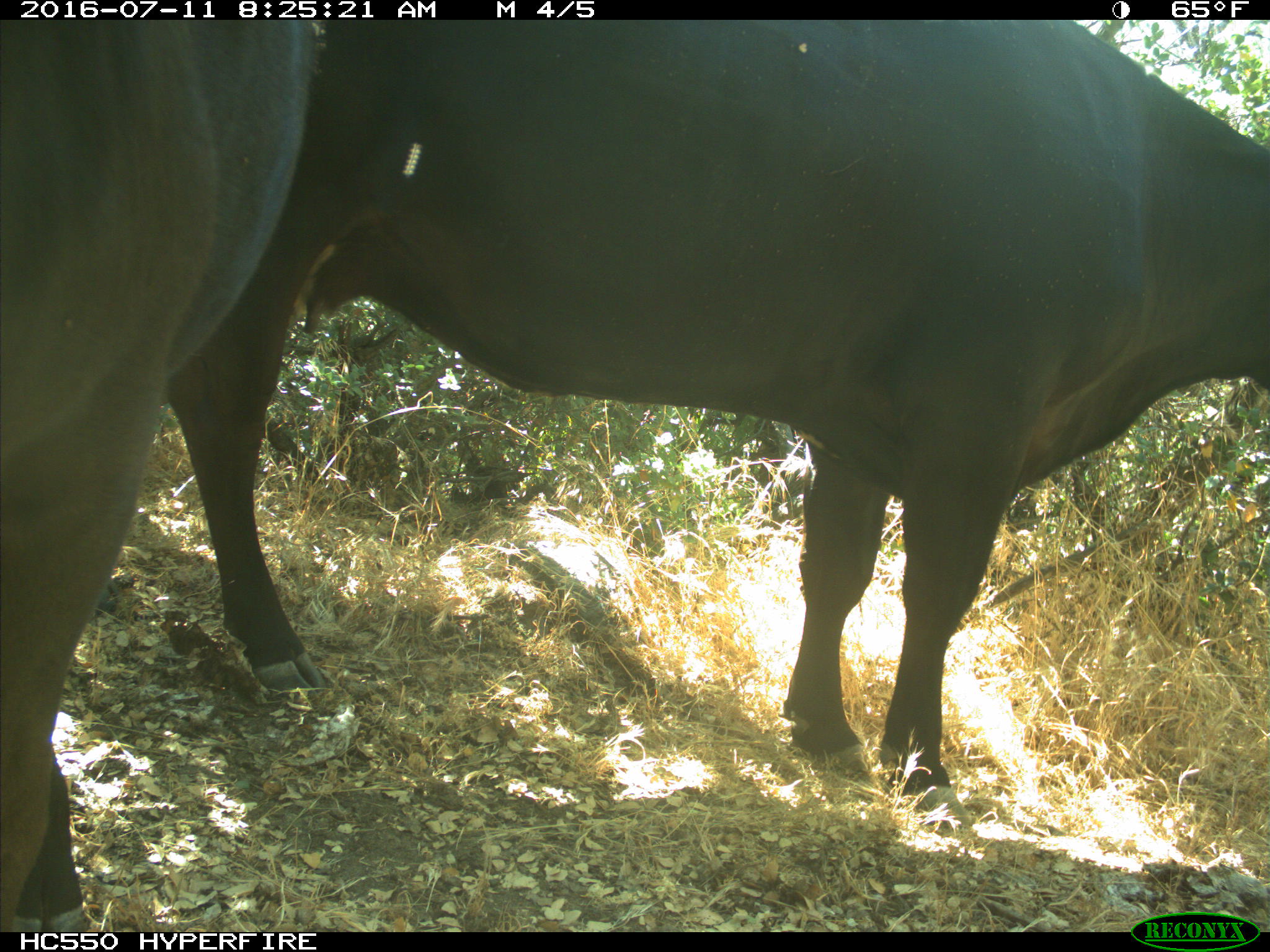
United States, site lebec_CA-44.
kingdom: Animalia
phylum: Chordata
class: Mammalia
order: Artiodactyla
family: Bovidae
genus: Bos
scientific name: Bos taurus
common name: domestic cow